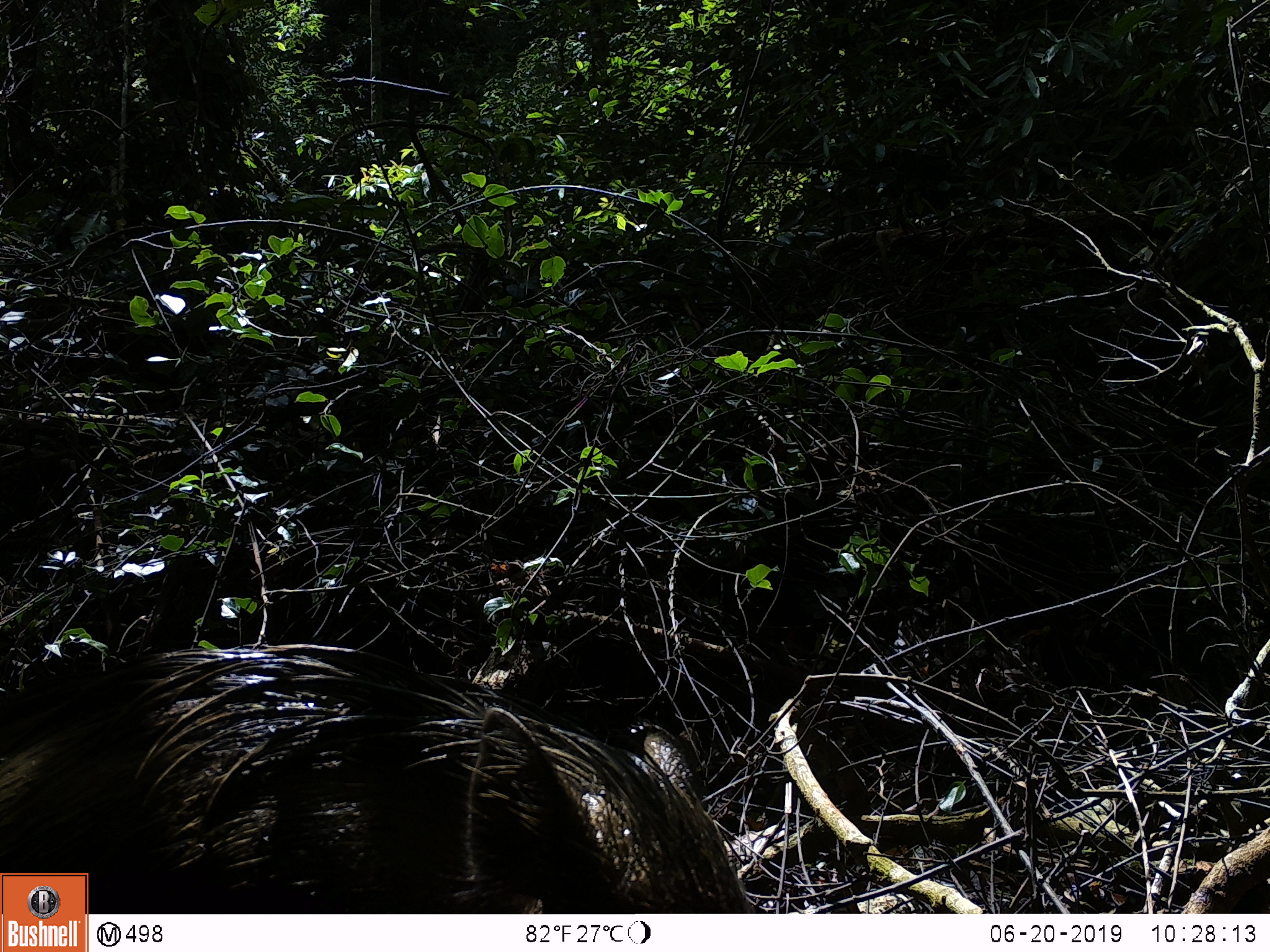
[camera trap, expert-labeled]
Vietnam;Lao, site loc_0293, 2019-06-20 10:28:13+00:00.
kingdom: Animalia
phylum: Chordata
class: Mammalia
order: Artiodactyla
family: Suidae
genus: Sus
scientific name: Sus scrofa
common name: eurasian wild pig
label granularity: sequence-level